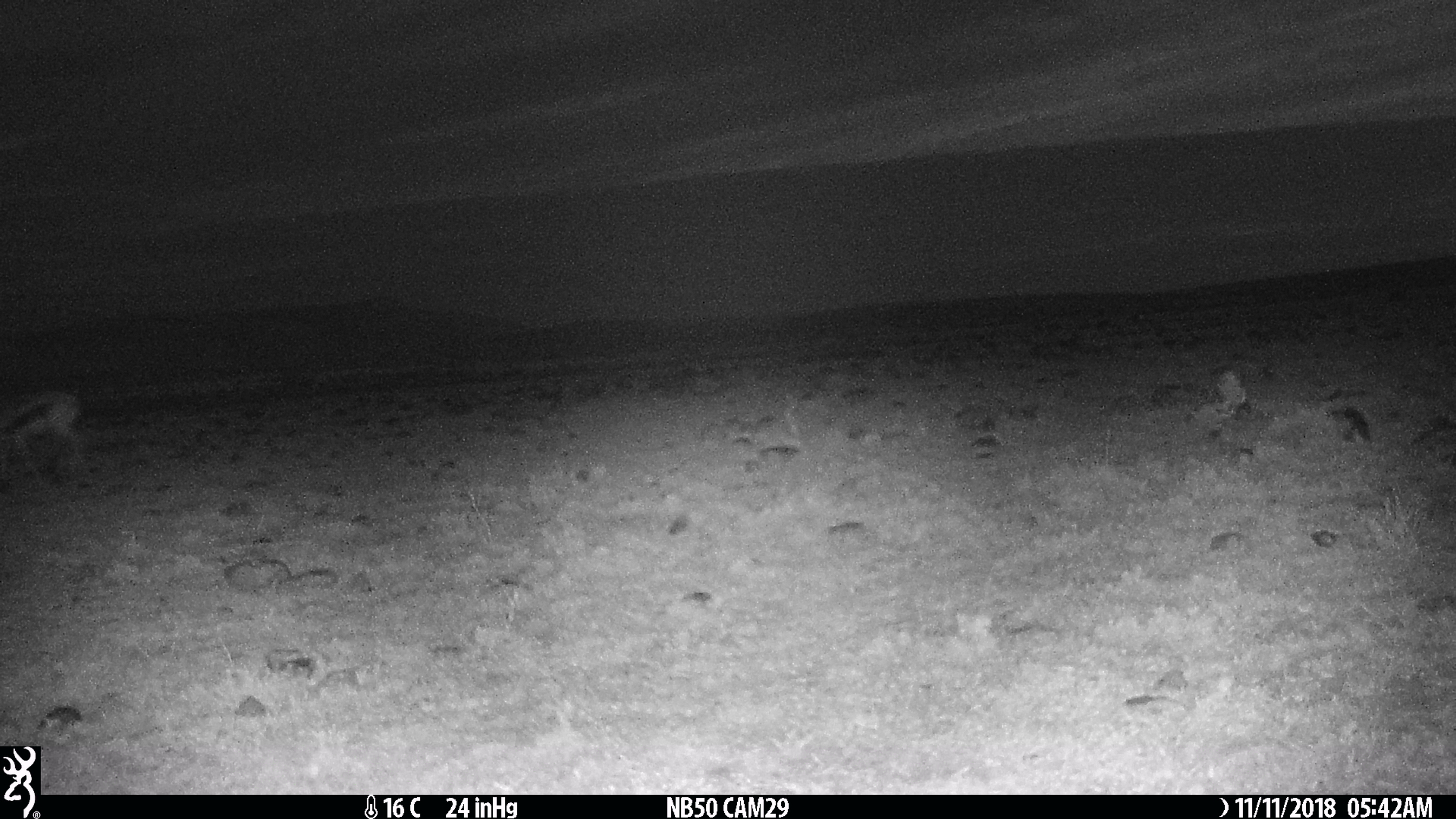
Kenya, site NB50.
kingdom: Animalia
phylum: Chordata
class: Mammalia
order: Artiodactyla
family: Bovidae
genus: Eudorcas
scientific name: Eudorcas thomsonii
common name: thomon's gazelle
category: gazelle thomsons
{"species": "gazelle thomsons (thomon's gazelle) (Eudorcas thomsonii)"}